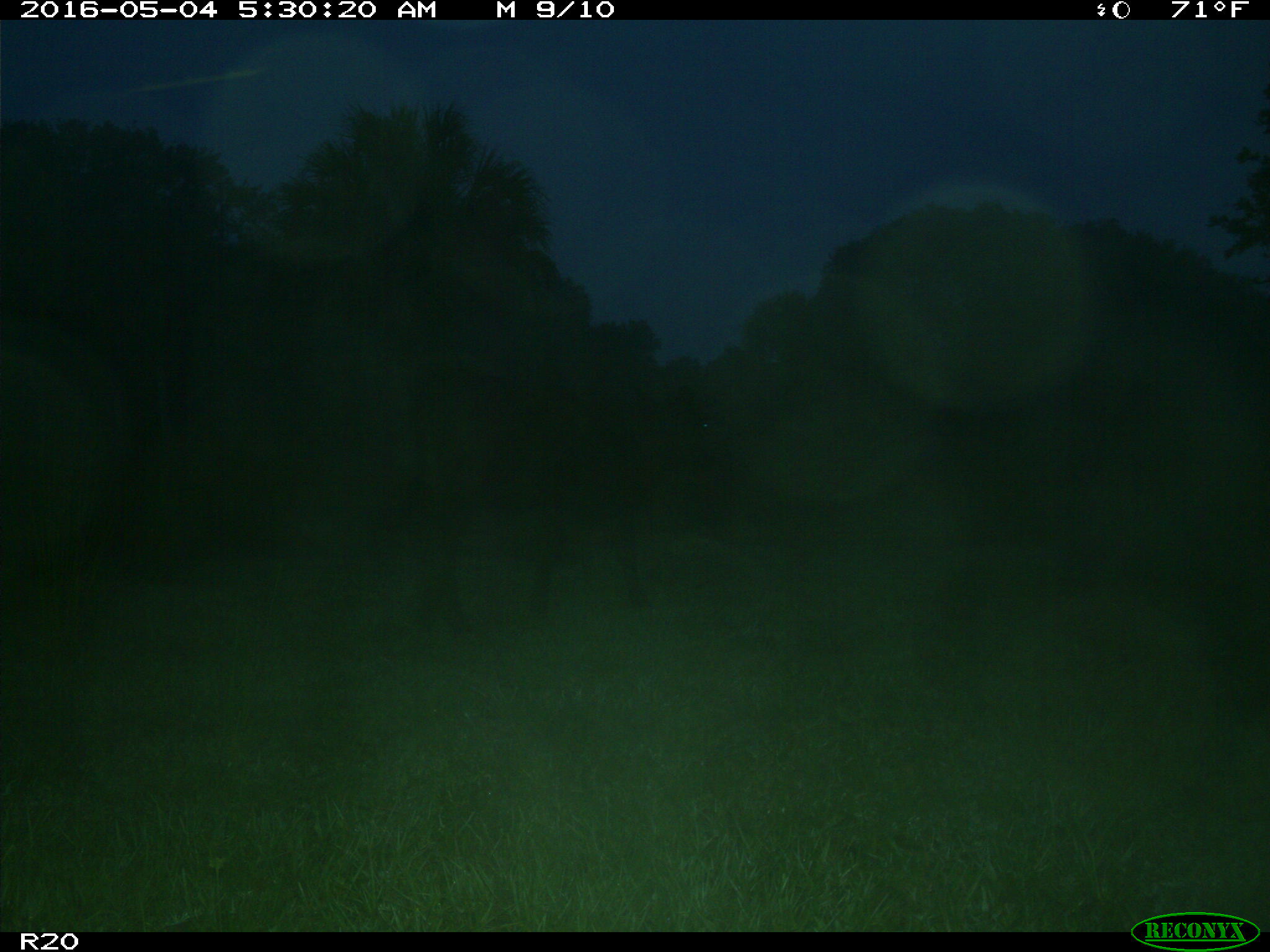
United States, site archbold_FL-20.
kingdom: Animalia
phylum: Chordata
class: Mammalia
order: Artiodactyla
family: Bovidae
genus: Bos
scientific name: Bos taurus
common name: domestic cow